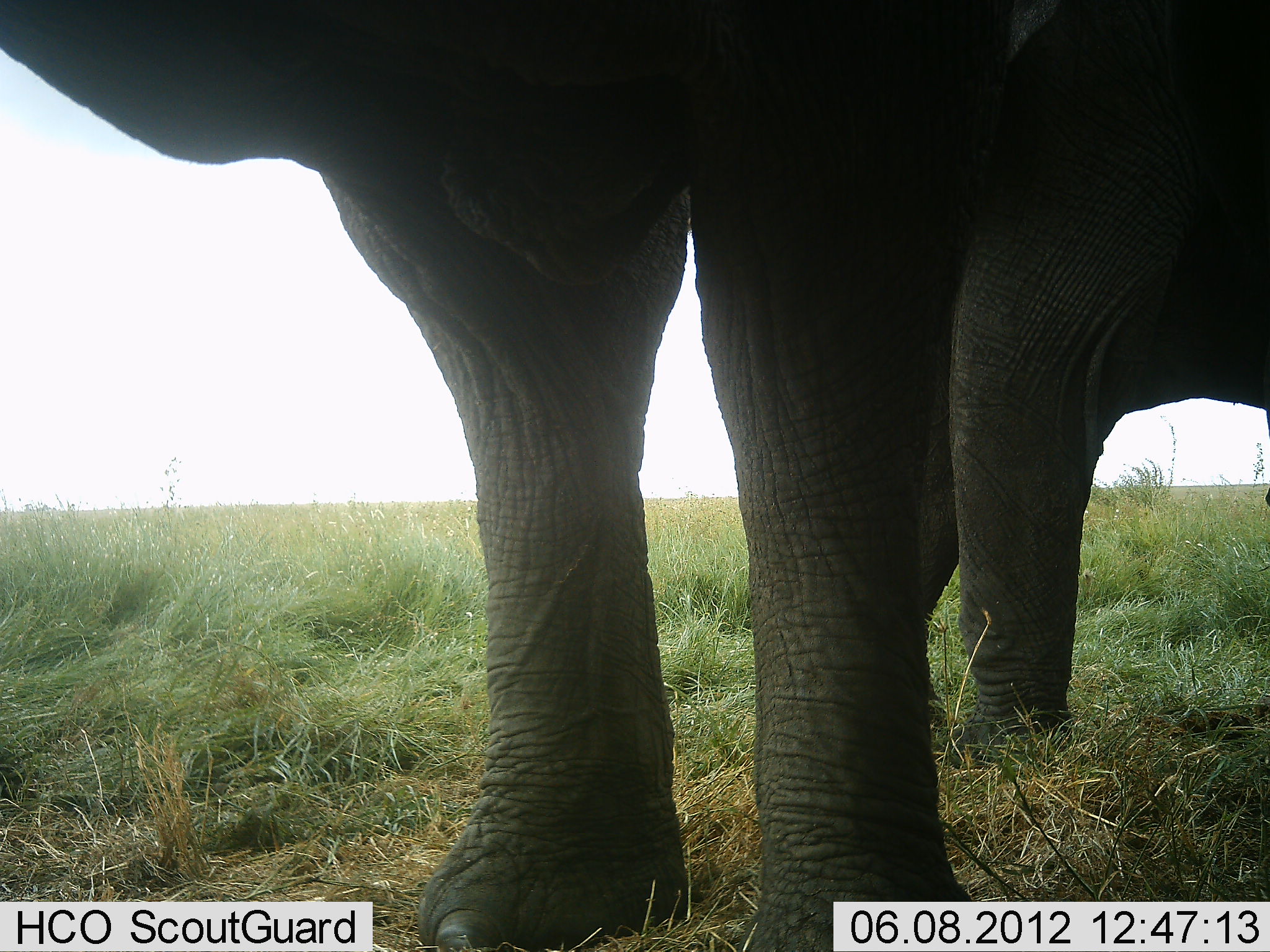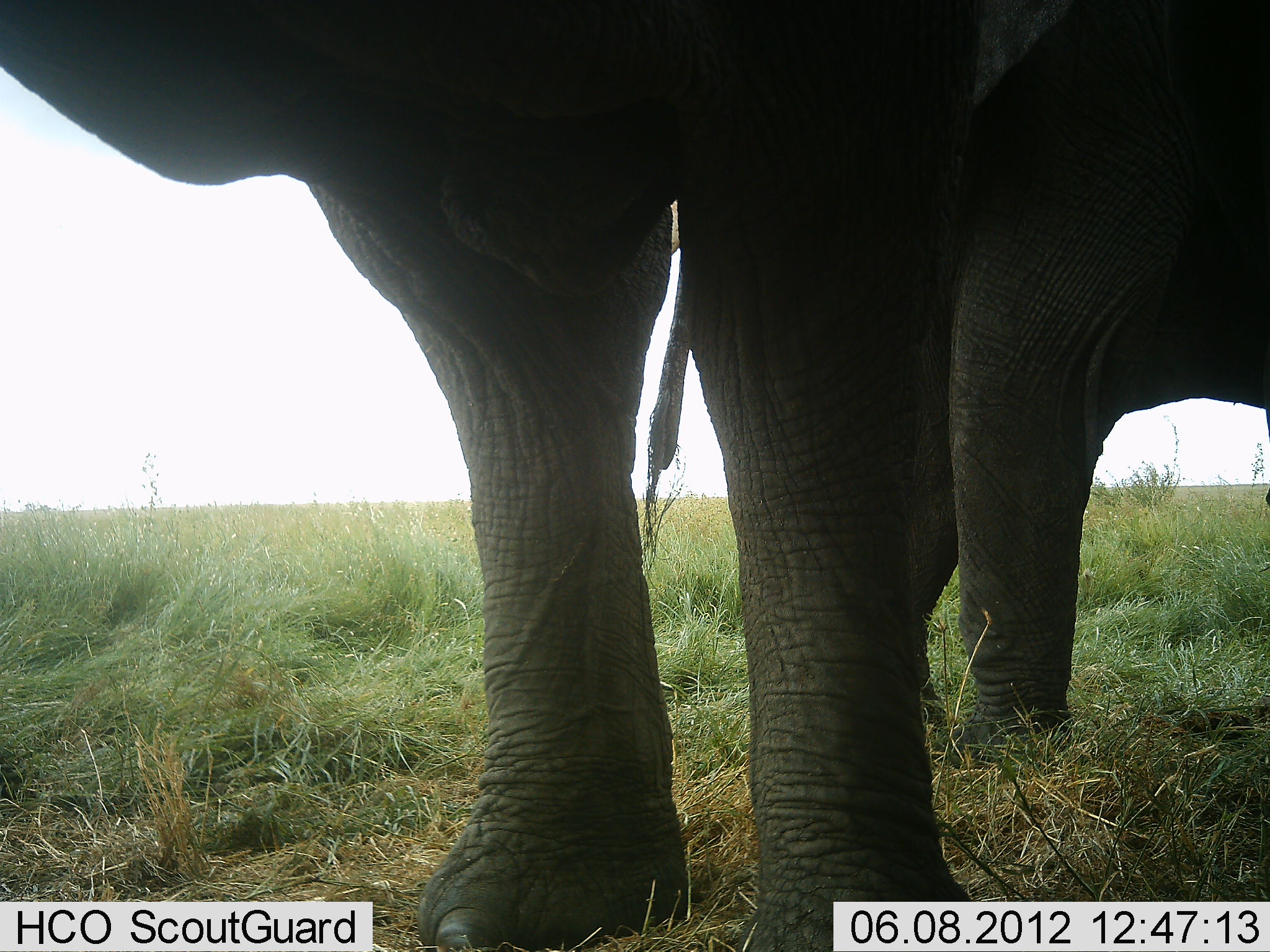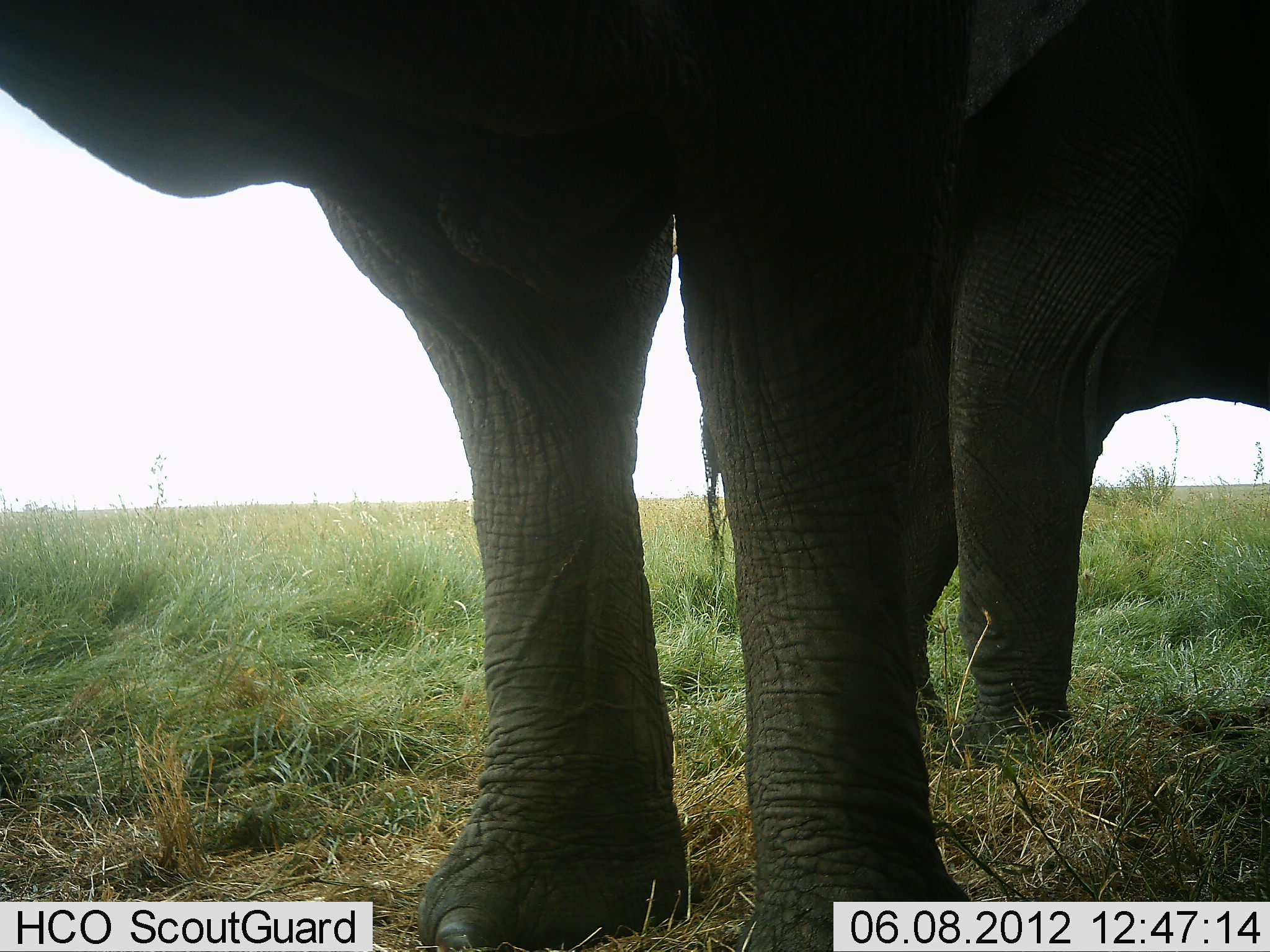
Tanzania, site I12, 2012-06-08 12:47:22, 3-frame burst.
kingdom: Animalia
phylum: Chordata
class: Mammalia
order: Proboscidea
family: Elephantidae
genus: Loxodonta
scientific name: Loxodonta africana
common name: african bush elephant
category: elephant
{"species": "elephant (african bush elephant) (Loxodonta africana)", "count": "2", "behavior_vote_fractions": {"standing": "100%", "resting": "0%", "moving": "0%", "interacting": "0%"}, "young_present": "10%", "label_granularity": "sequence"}